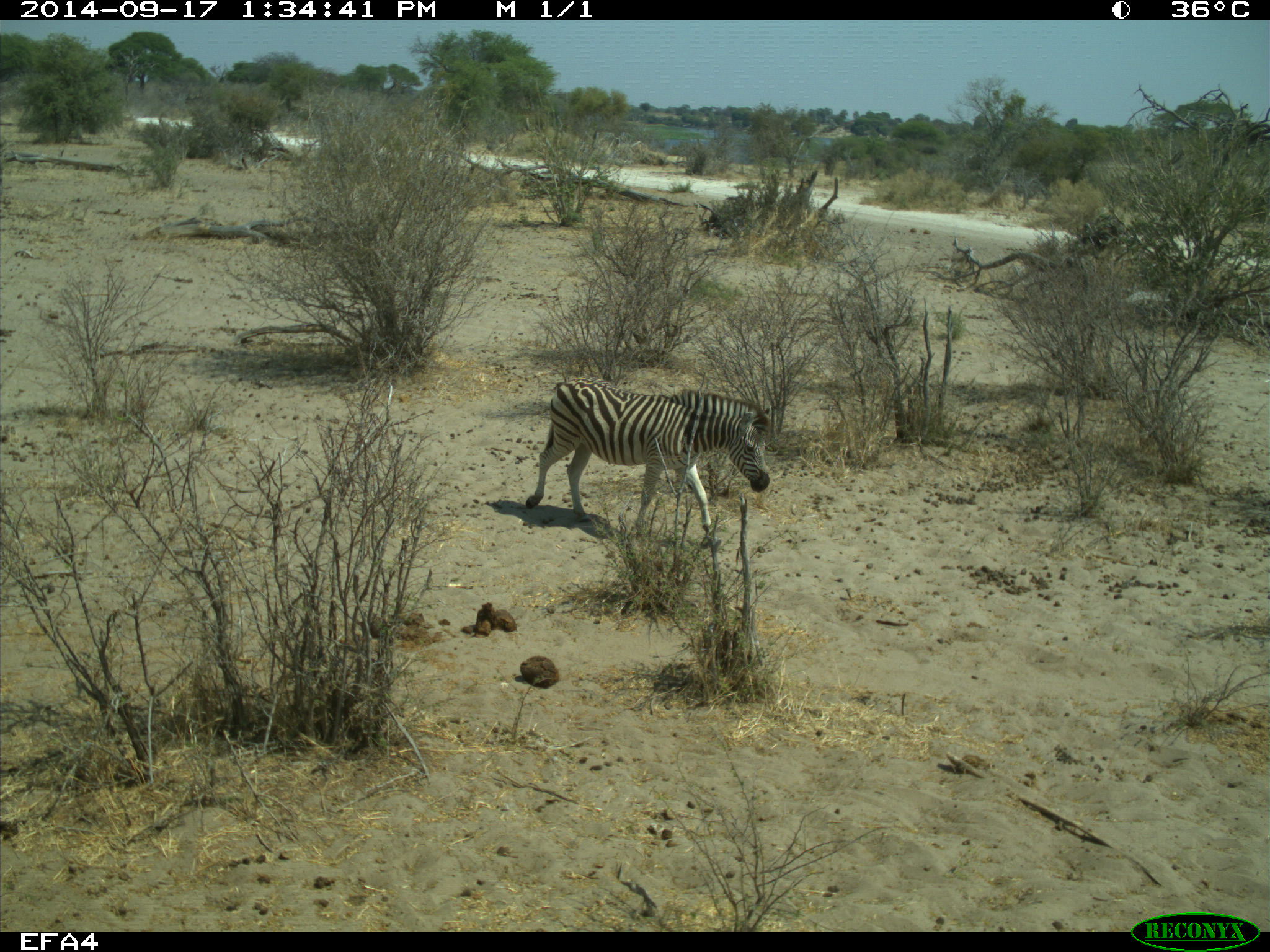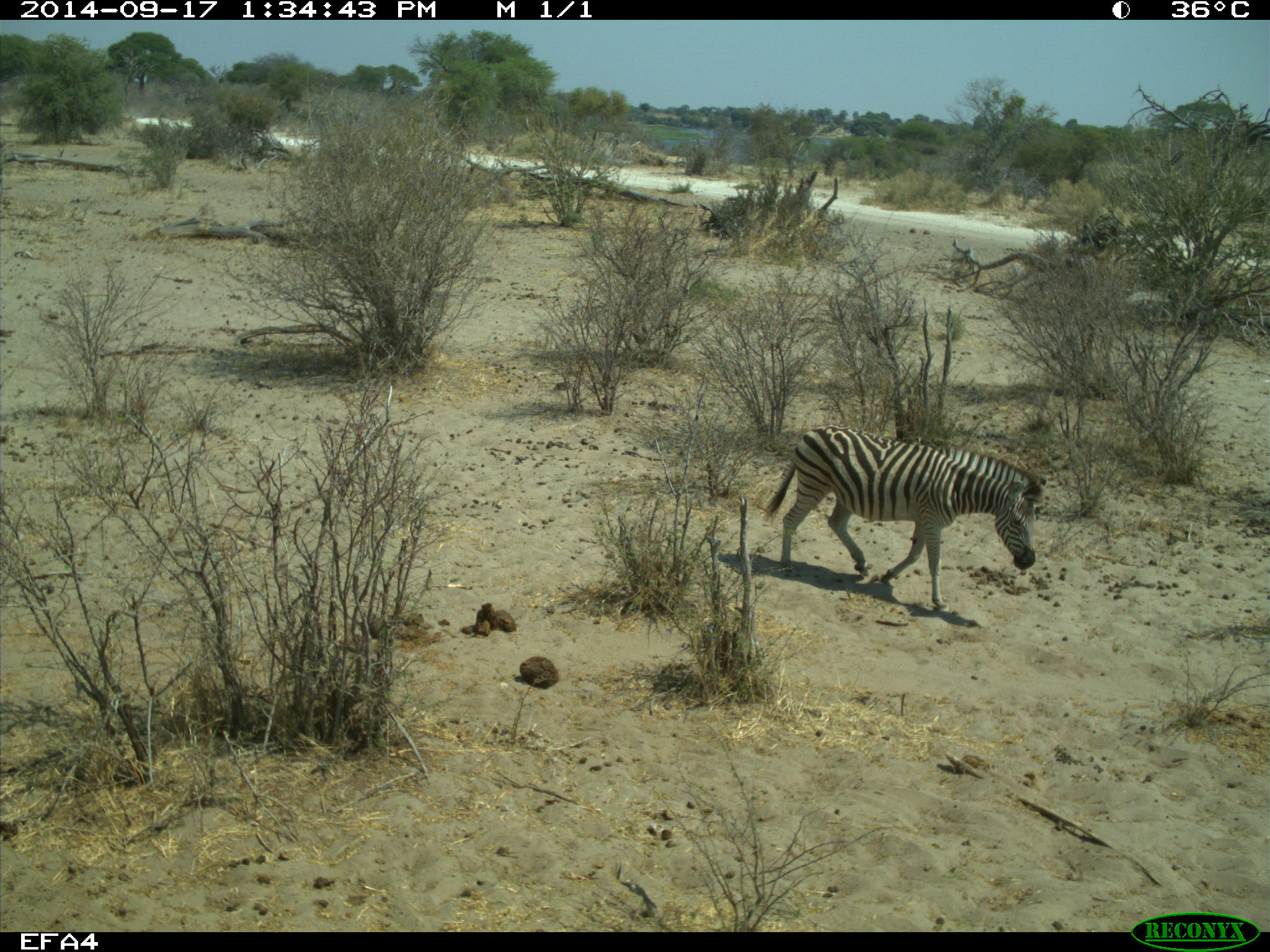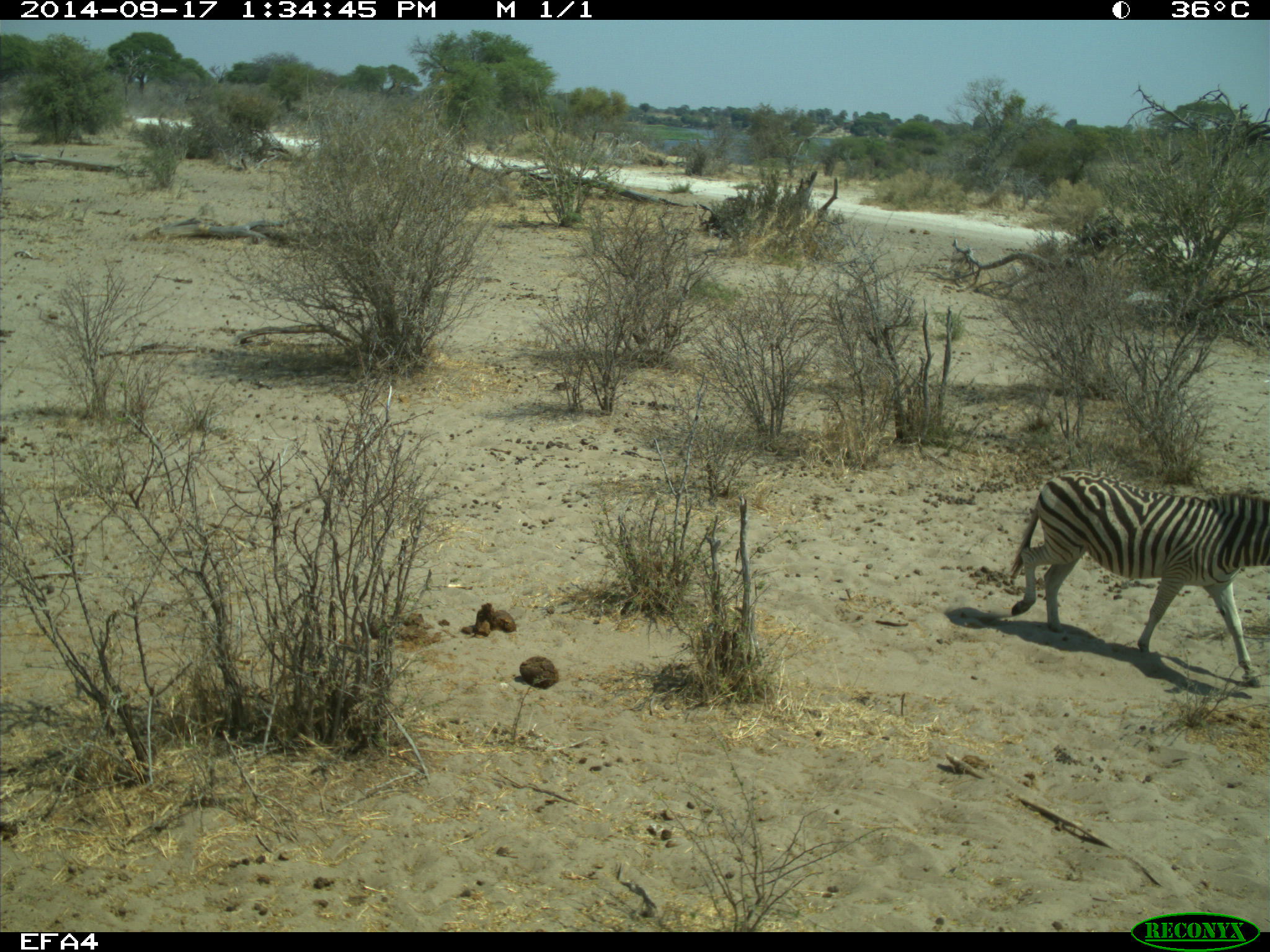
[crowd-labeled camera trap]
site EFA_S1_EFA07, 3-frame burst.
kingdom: Animalia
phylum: Chordata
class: Mammalia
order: Perissodactyla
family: Equidae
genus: Equus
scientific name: Equus quagga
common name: plains zebra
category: zebraplains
Zebraplains (plains zebra) (Equus quagga), count 1. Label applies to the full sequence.